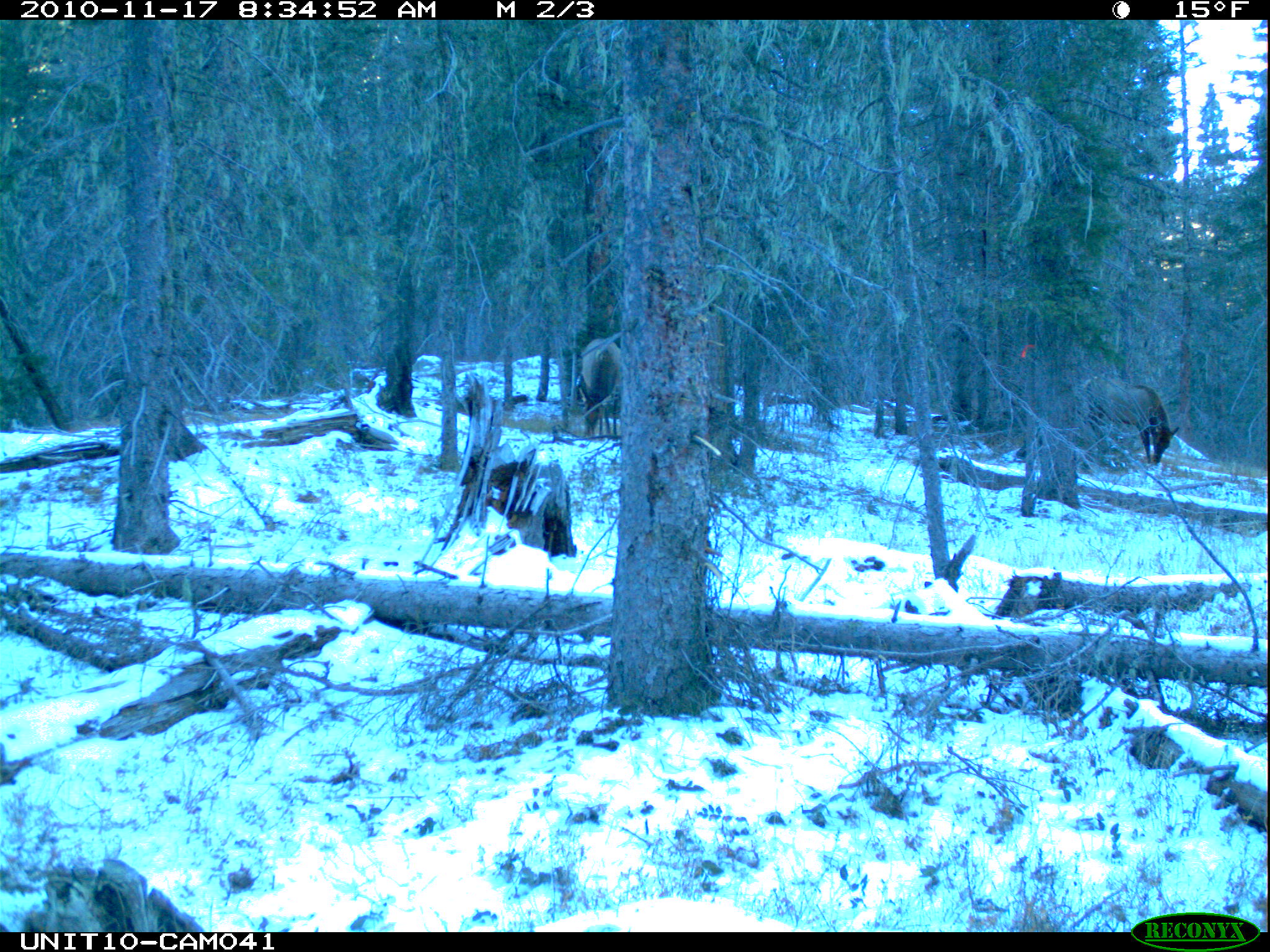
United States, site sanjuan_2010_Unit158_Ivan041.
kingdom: Animalia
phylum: Chordata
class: Mammalia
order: Artiodactyla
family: Cervidae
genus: Cervus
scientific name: Cervus elaphus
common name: red deer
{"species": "Cervus elaphus (red deer)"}